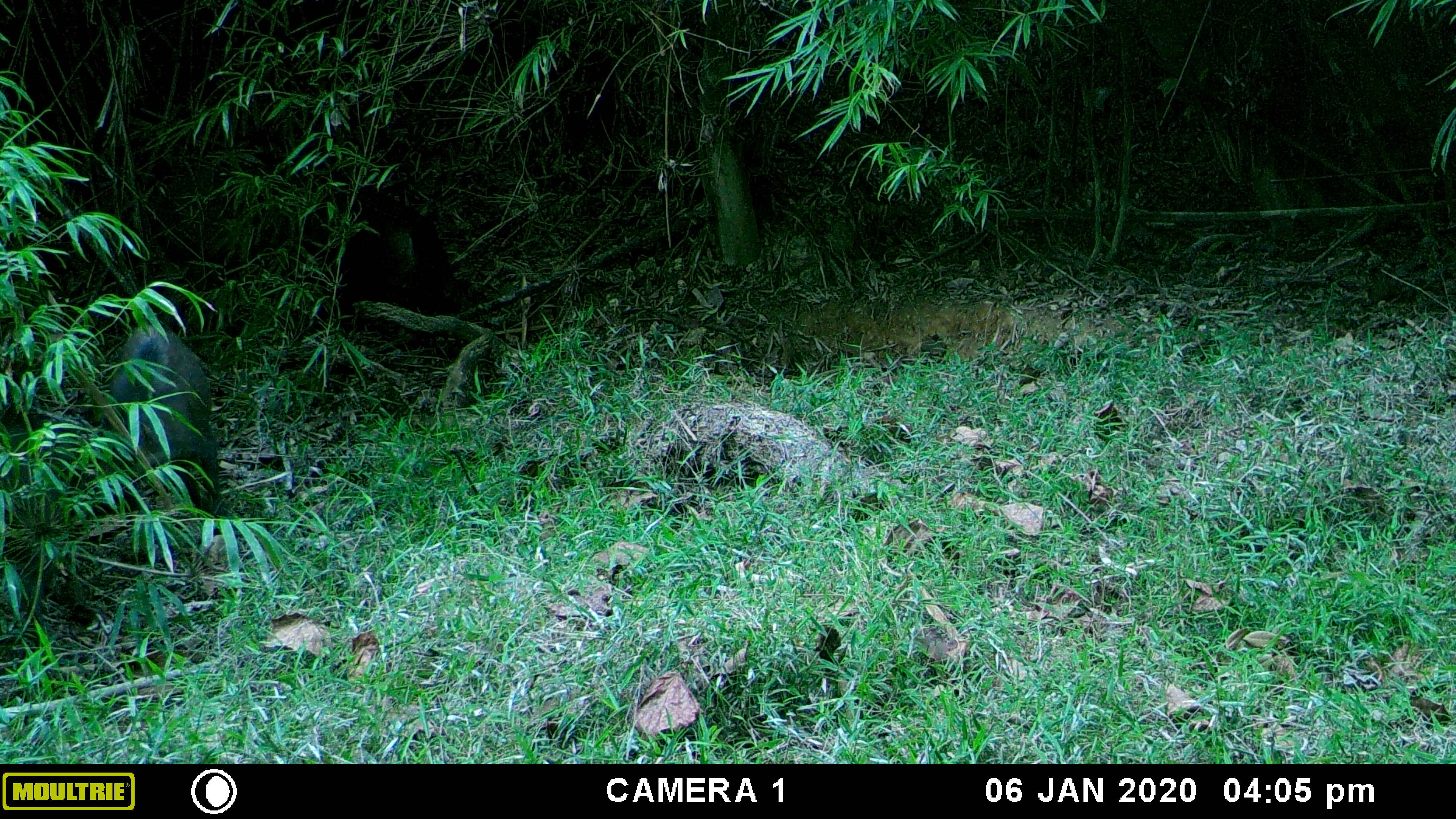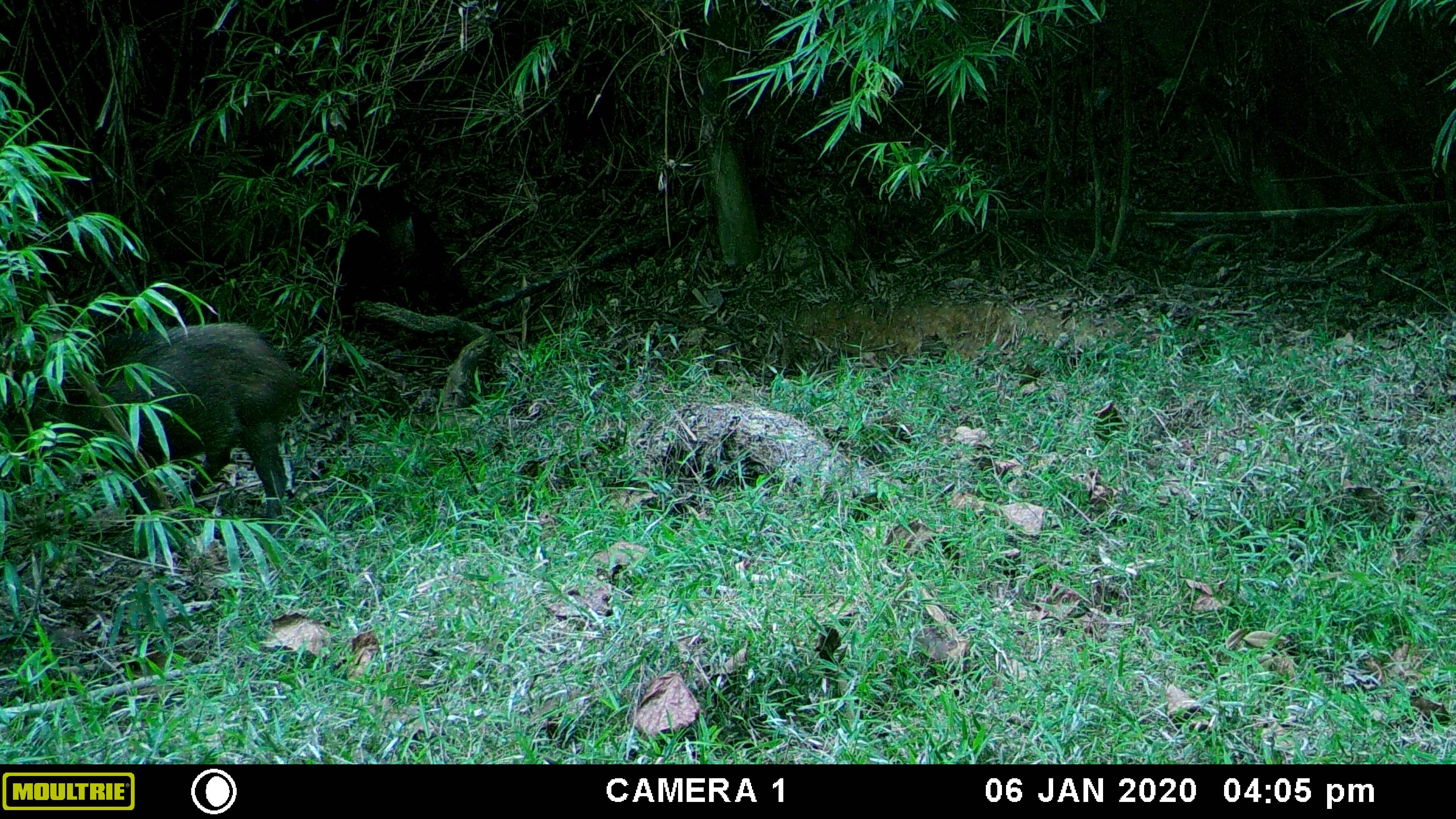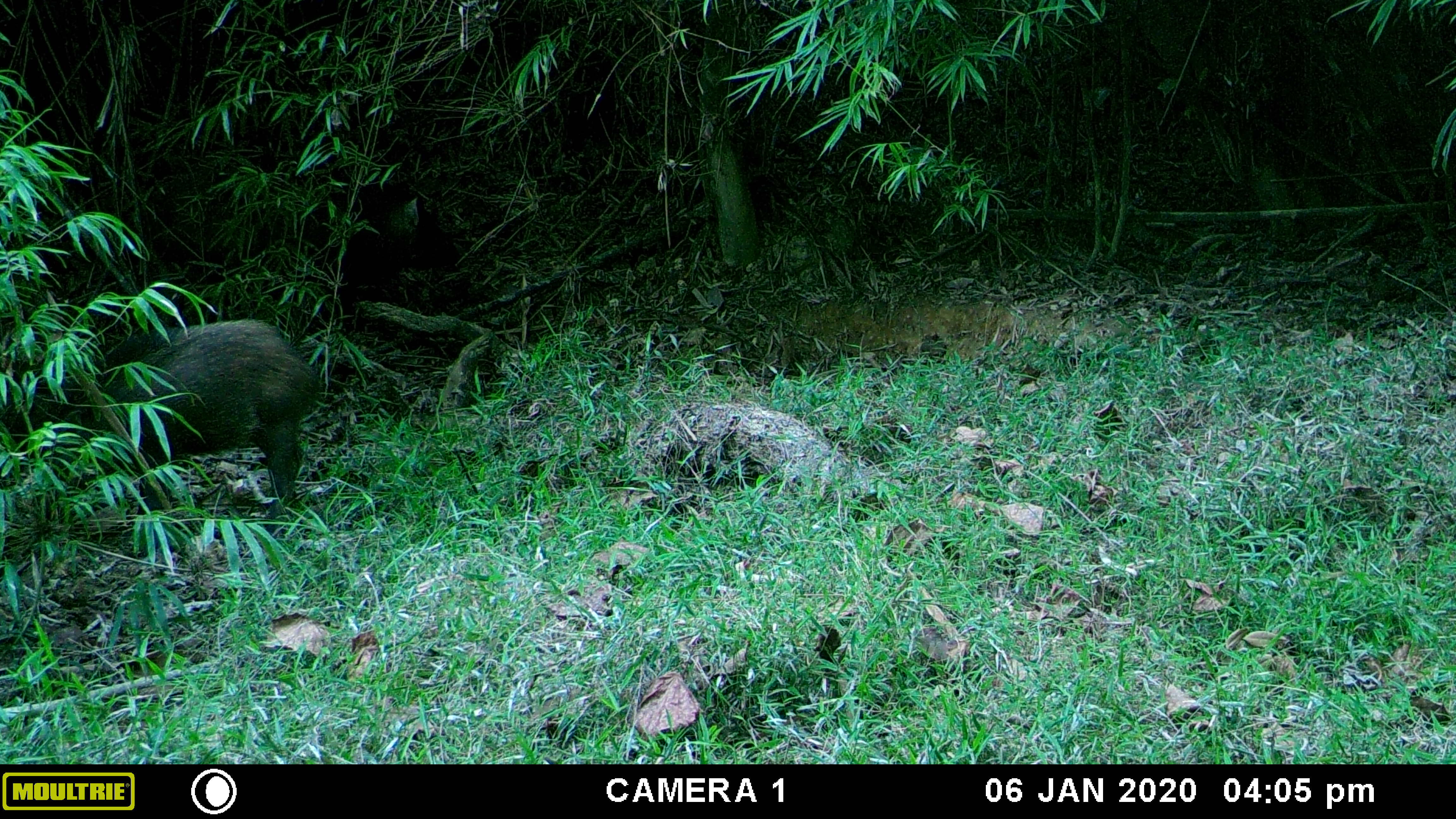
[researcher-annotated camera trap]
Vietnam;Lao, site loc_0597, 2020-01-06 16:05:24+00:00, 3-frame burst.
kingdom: Animalia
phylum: Chordata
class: Mammalia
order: Artiodactyla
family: Suidae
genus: Sus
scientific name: Sus scrofa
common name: eurasian wild pig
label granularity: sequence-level